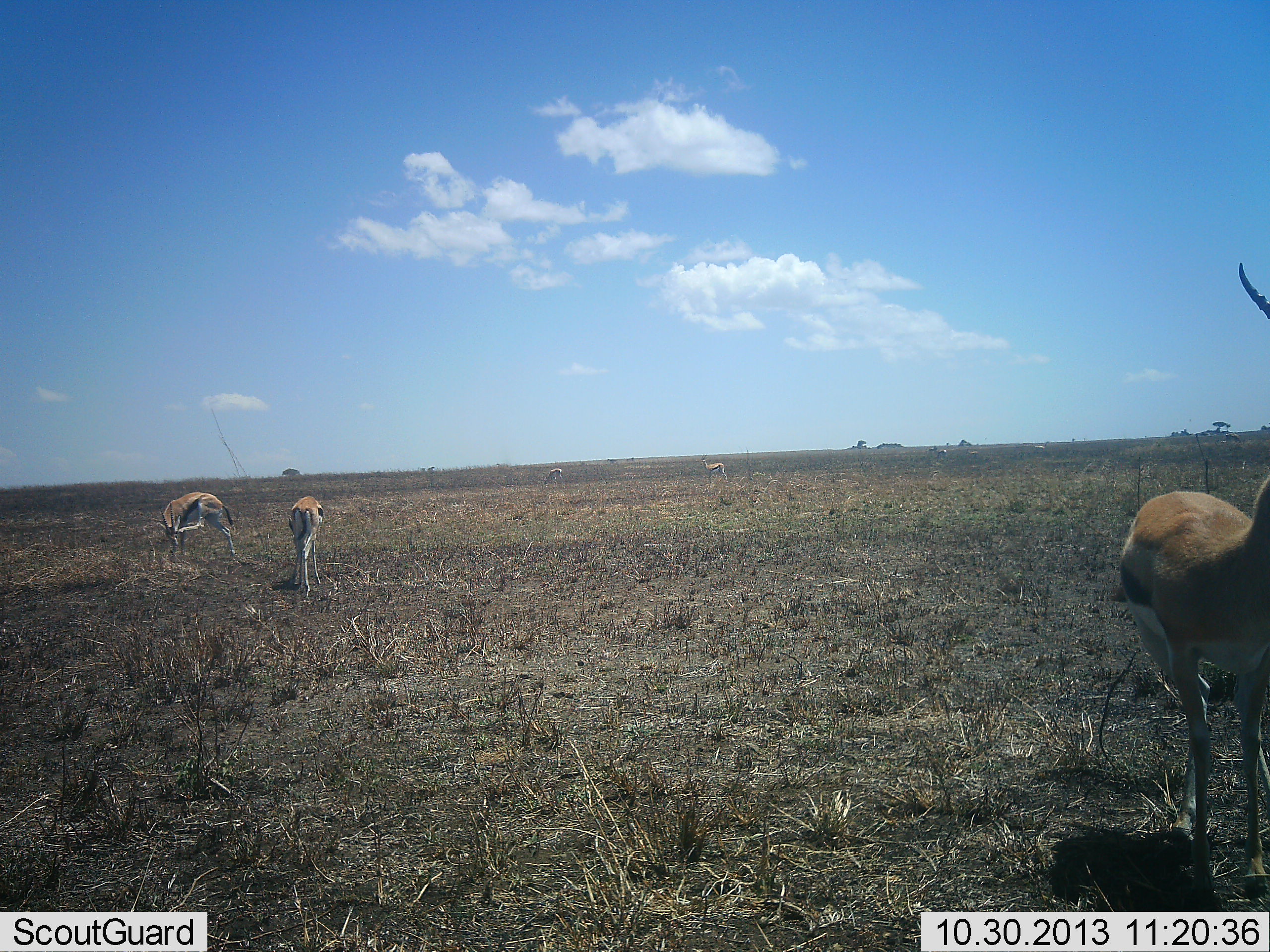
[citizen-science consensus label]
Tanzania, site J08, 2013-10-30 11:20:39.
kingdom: Animalia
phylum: Chordata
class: Mammalia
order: Artiodactyla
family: Bovidae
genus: Eudorcas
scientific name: Eudorcas thomsonii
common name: thomson's gazelle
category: gazellethomsons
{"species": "gazellethomsons (thomson's gazelle) (Eudorcas thomsonii)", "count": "4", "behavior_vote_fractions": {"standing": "97%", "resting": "6%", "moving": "12%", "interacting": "0%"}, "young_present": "0%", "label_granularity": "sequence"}